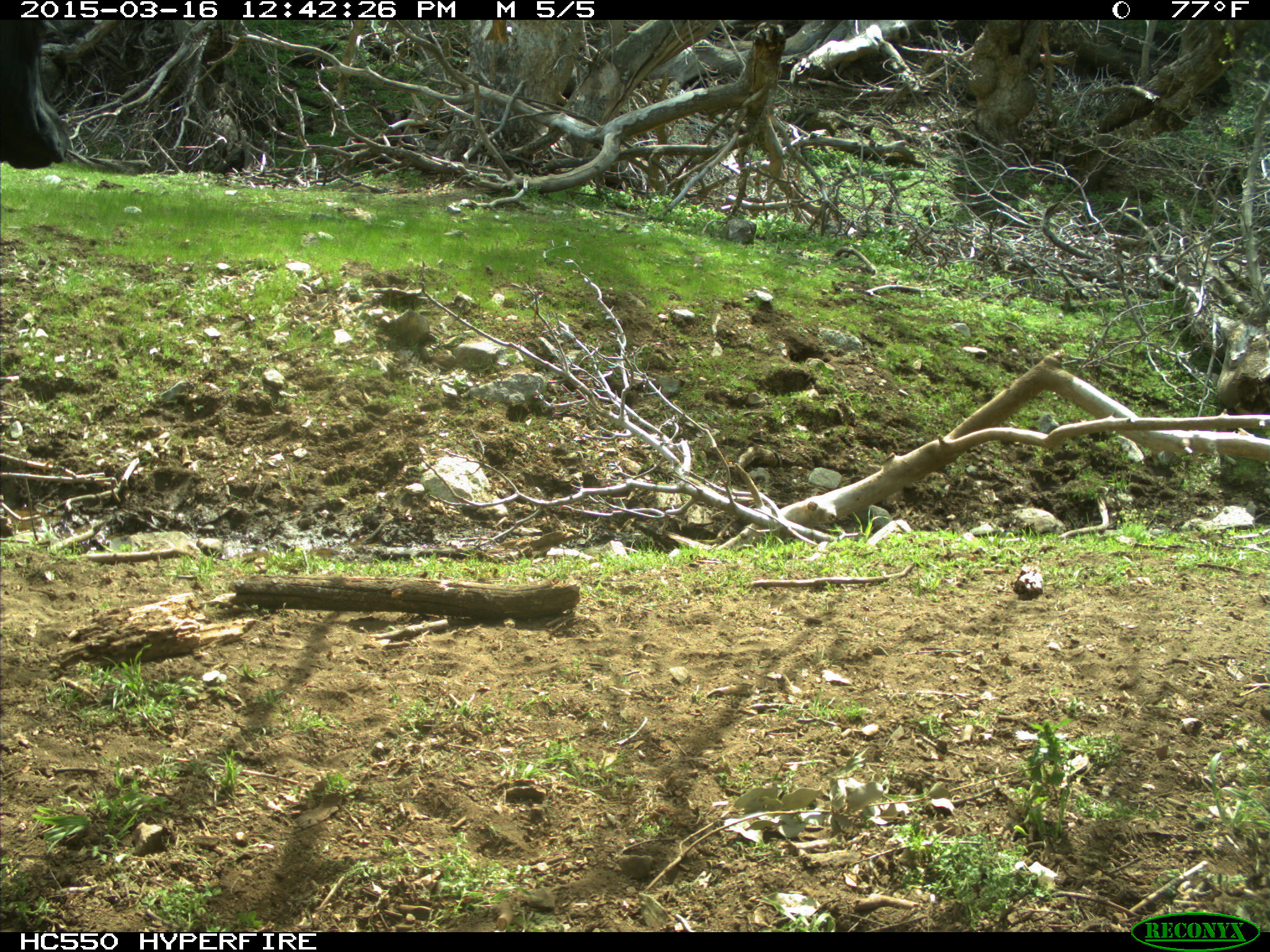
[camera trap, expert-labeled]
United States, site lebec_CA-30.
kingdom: Animalia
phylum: Chordata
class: Mammalia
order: Artiodactyla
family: Bovidae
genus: Bos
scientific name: Bos taurus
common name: domestic cow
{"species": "Bos taurus (domestic cow)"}